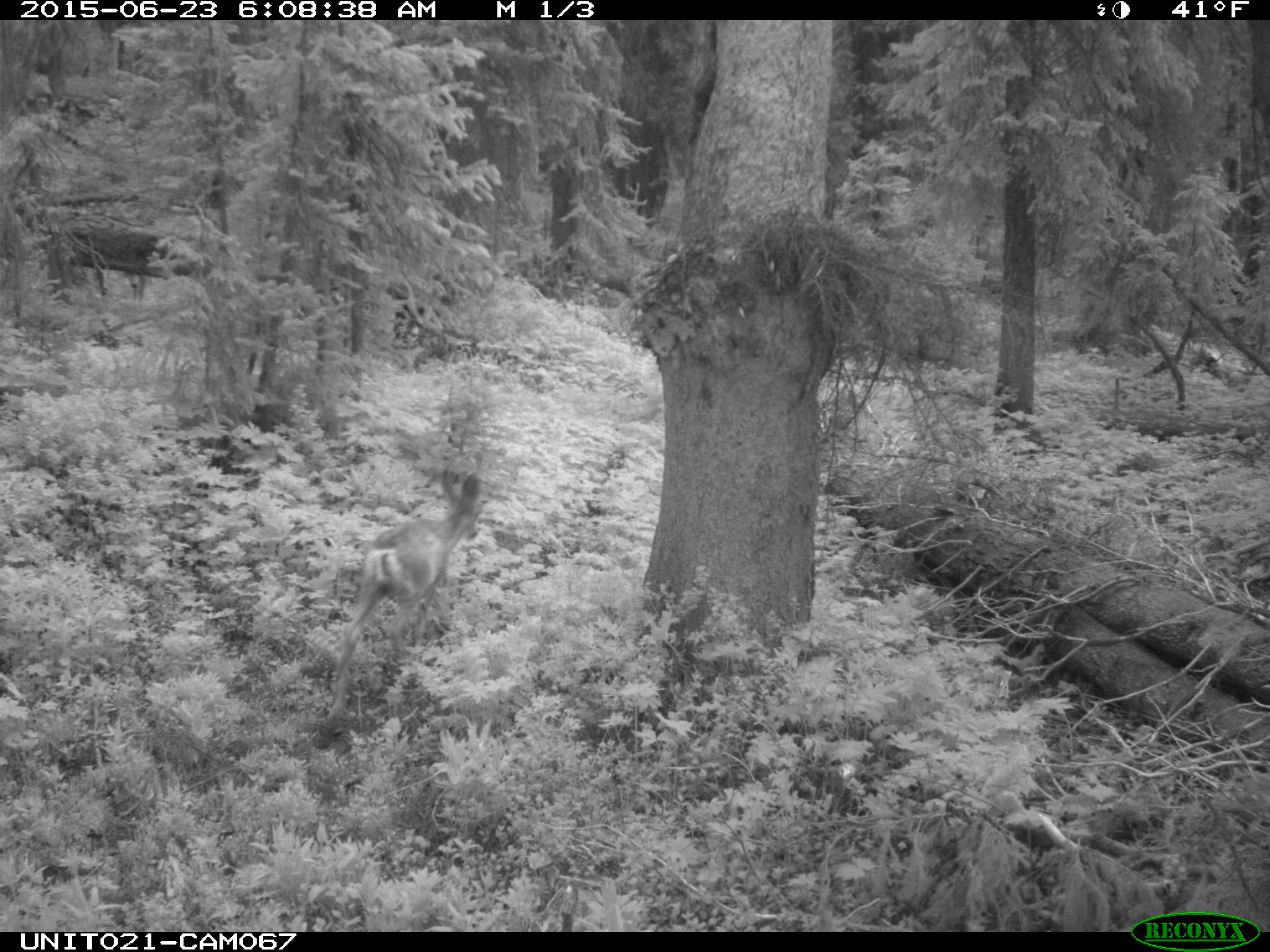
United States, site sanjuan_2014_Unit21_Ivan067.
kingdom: Animalia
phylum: Chordata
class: Mammalia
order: Artiodactyla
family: Cervidae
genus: Odocoileus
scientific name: Odocoileus hemionus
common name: mule deer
Odocoileus hemionus (mule deer).